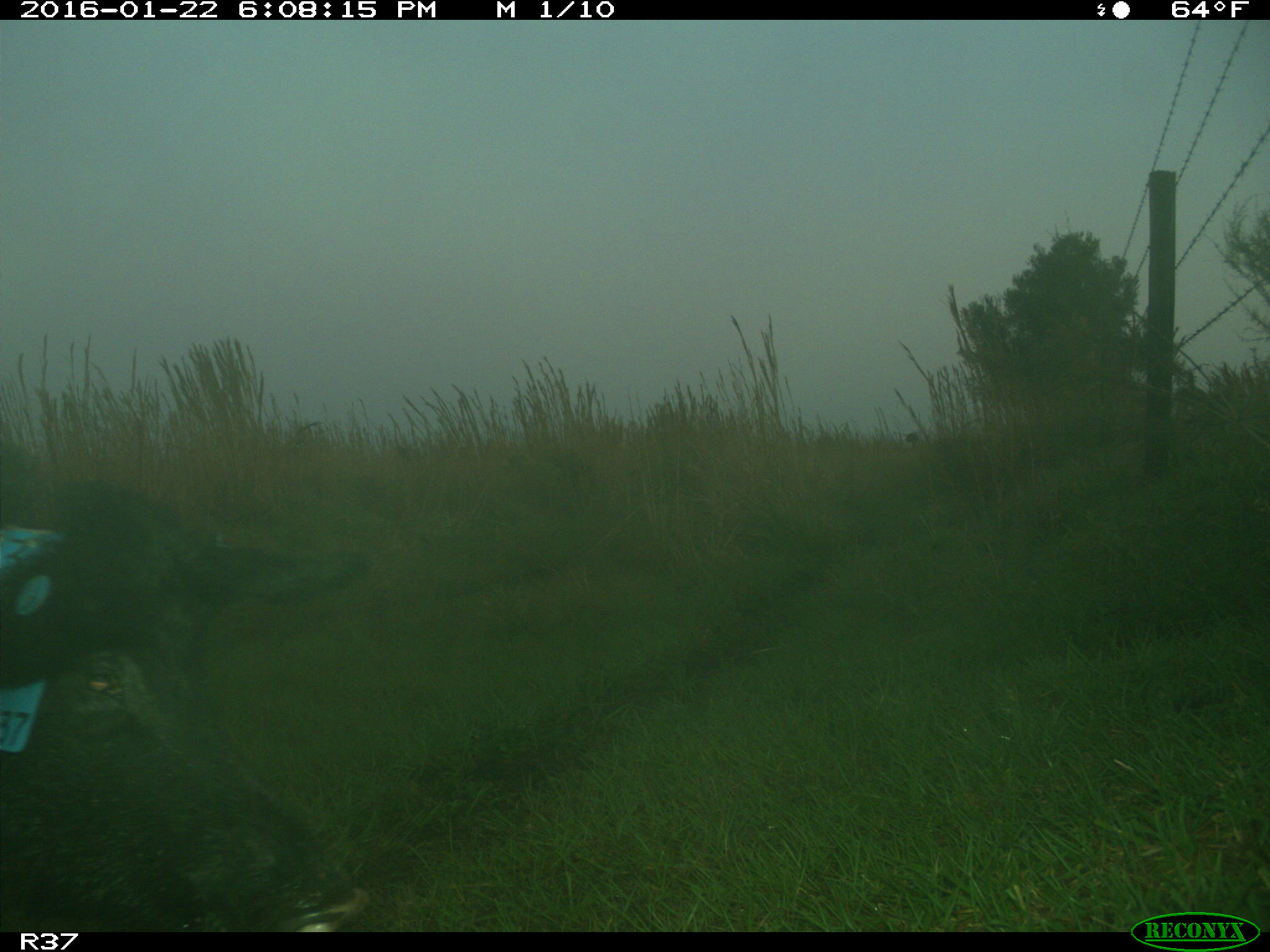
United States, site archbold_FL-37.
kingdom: Animalia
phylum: Chordata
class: Mammalia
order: Artiodactyla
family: Suidae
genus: Sus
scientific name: Sus scrofa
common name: wild boar